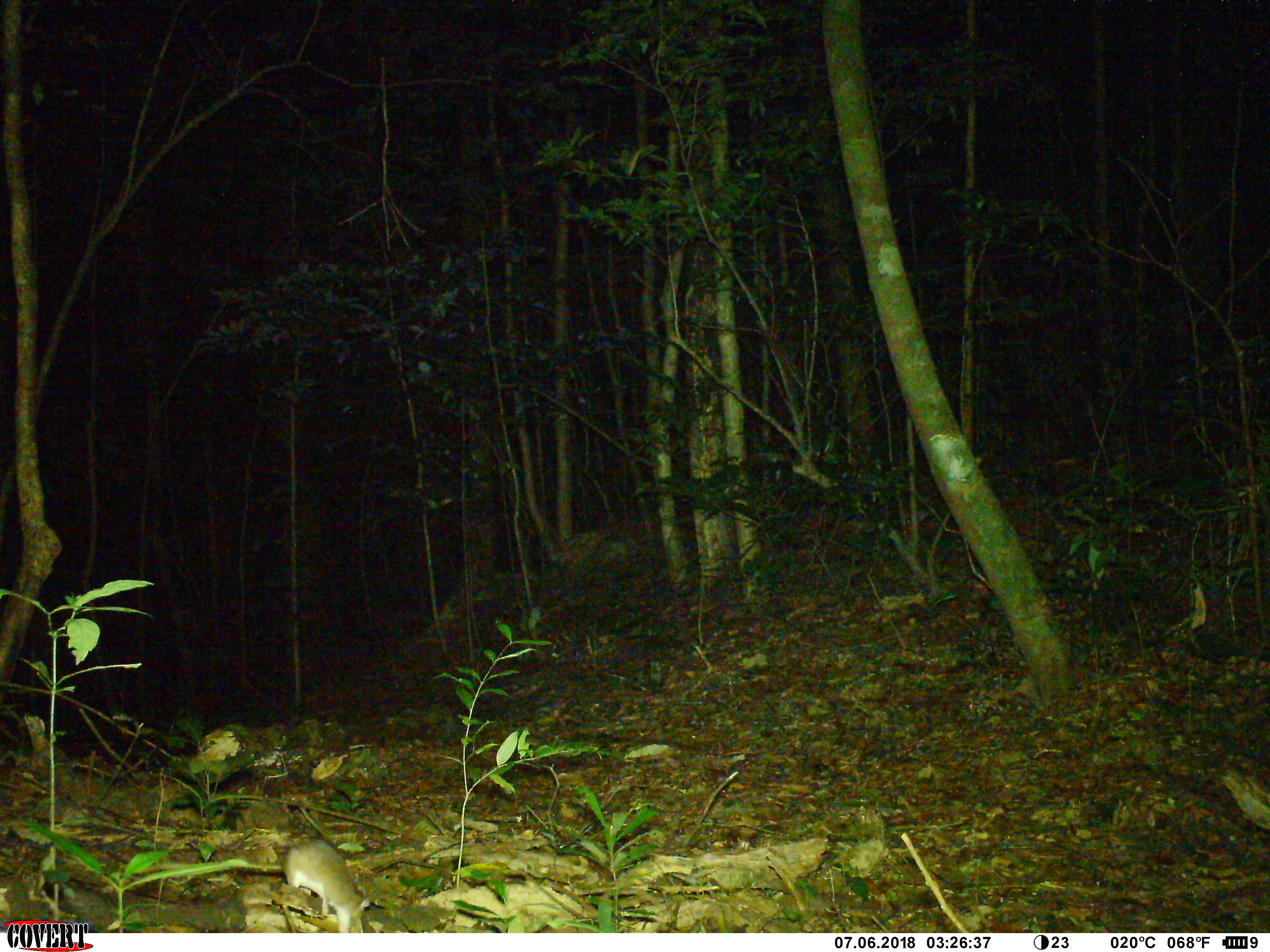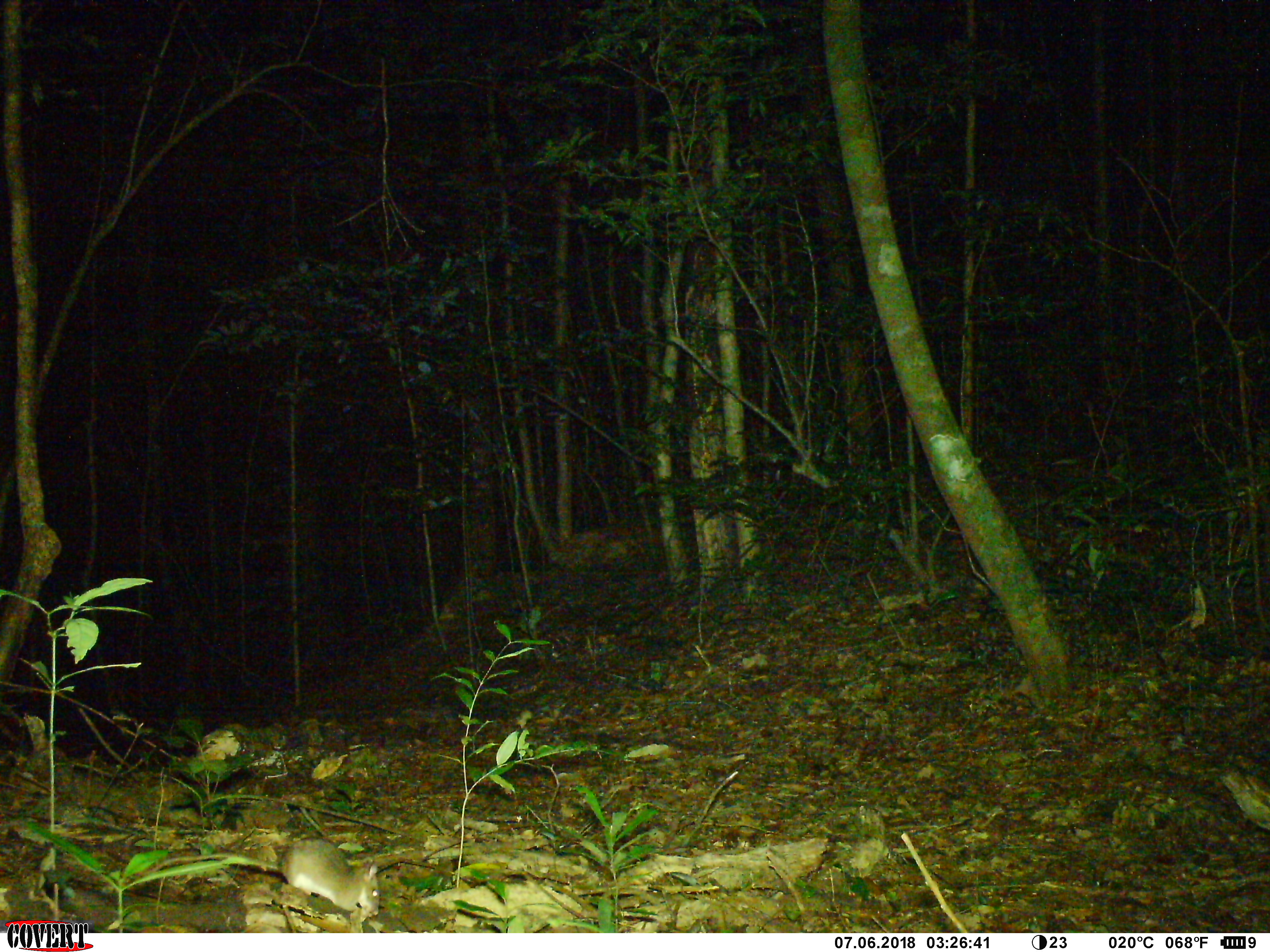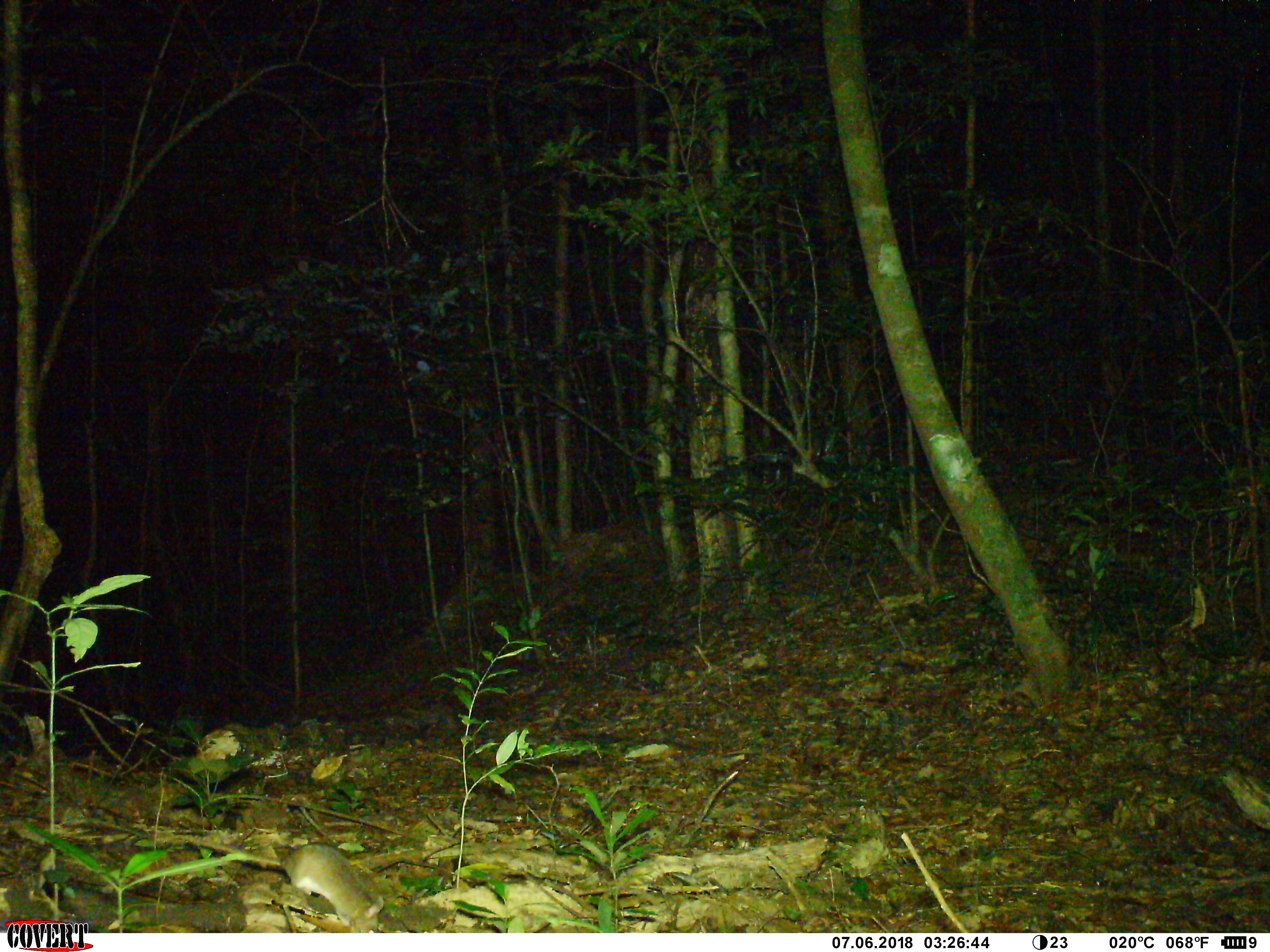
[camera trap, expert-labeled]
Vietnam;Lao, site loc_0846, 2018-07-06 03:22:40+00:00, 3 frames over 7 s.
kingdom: Animalia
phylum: Chordata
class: Mammalia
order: Rodentia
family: Muridae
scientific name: Muridae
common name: old-world mice and rats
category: unidentified murid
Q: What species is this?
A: Unidentified murid (old-world mice and rats) (Muridae).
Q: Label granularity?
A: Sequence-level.